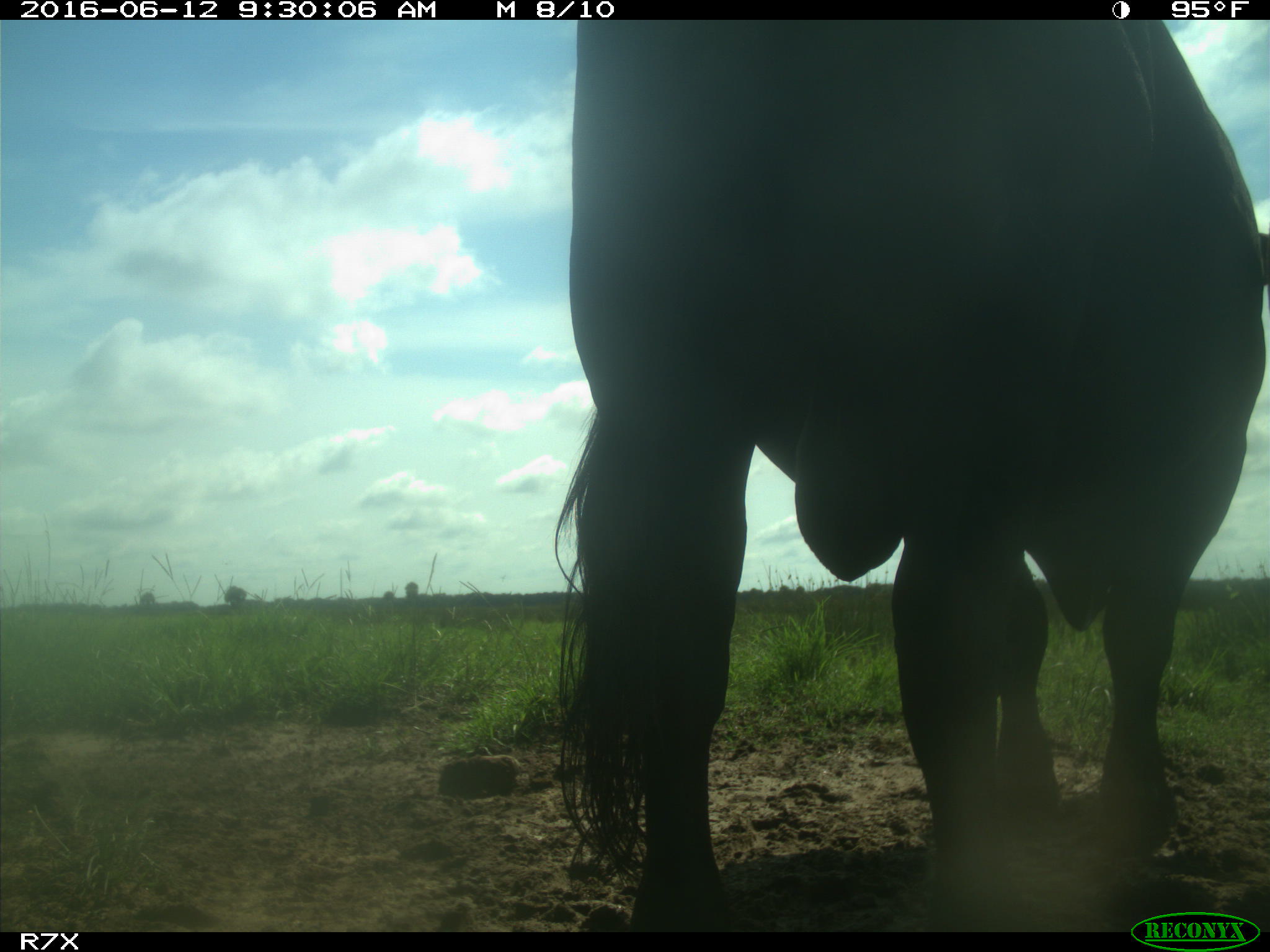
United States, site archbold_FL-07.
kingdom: Animalia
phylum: Chordata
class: Mammalia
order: Artiodactyla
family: Bovidae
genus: Bos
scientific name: Bos taurus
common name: domestic cow